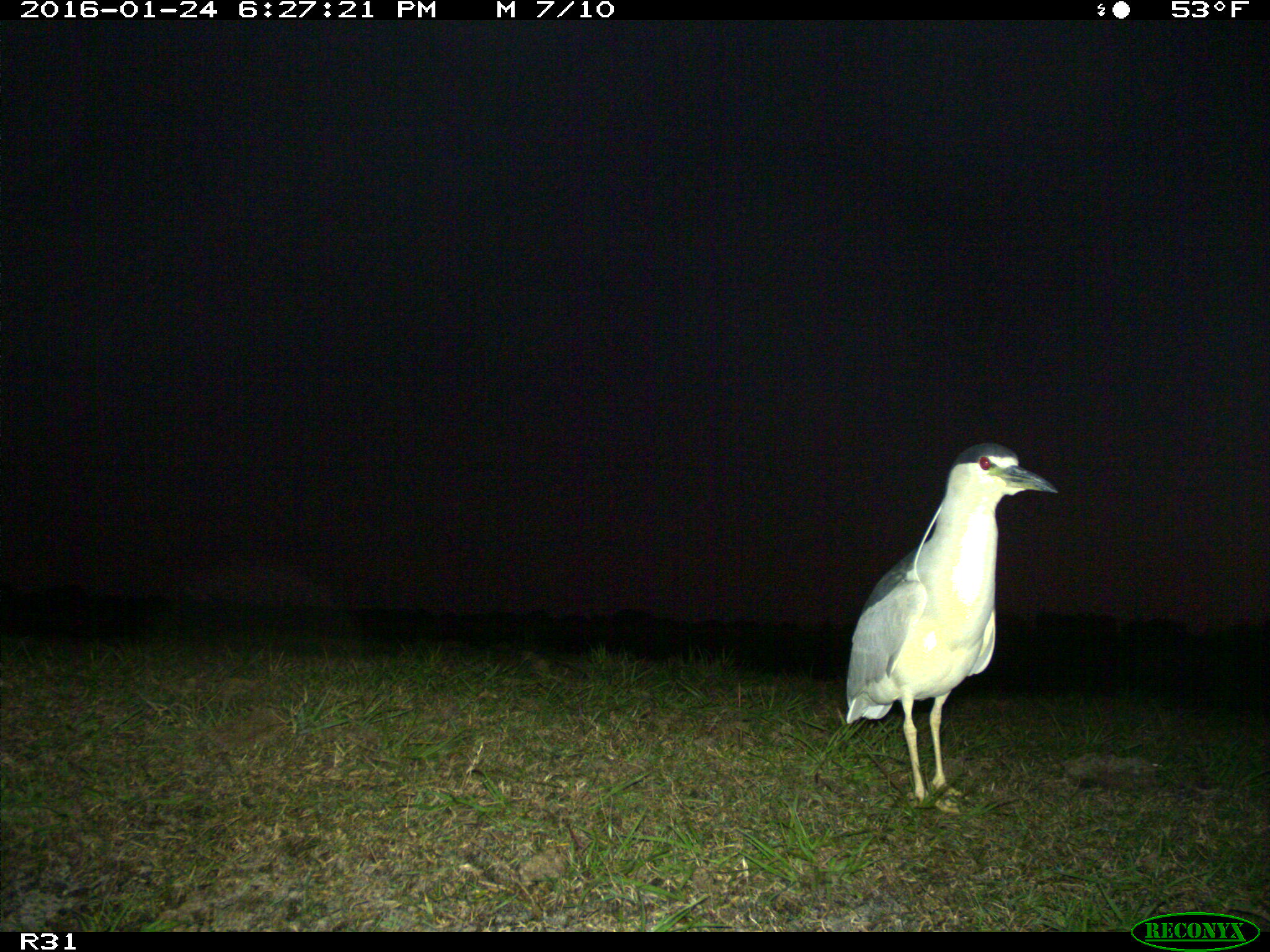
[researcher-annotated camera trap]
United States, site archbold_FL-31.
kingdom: Animalia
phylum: Chordata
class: Aves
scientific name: Aves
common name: birds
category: unidentified bird